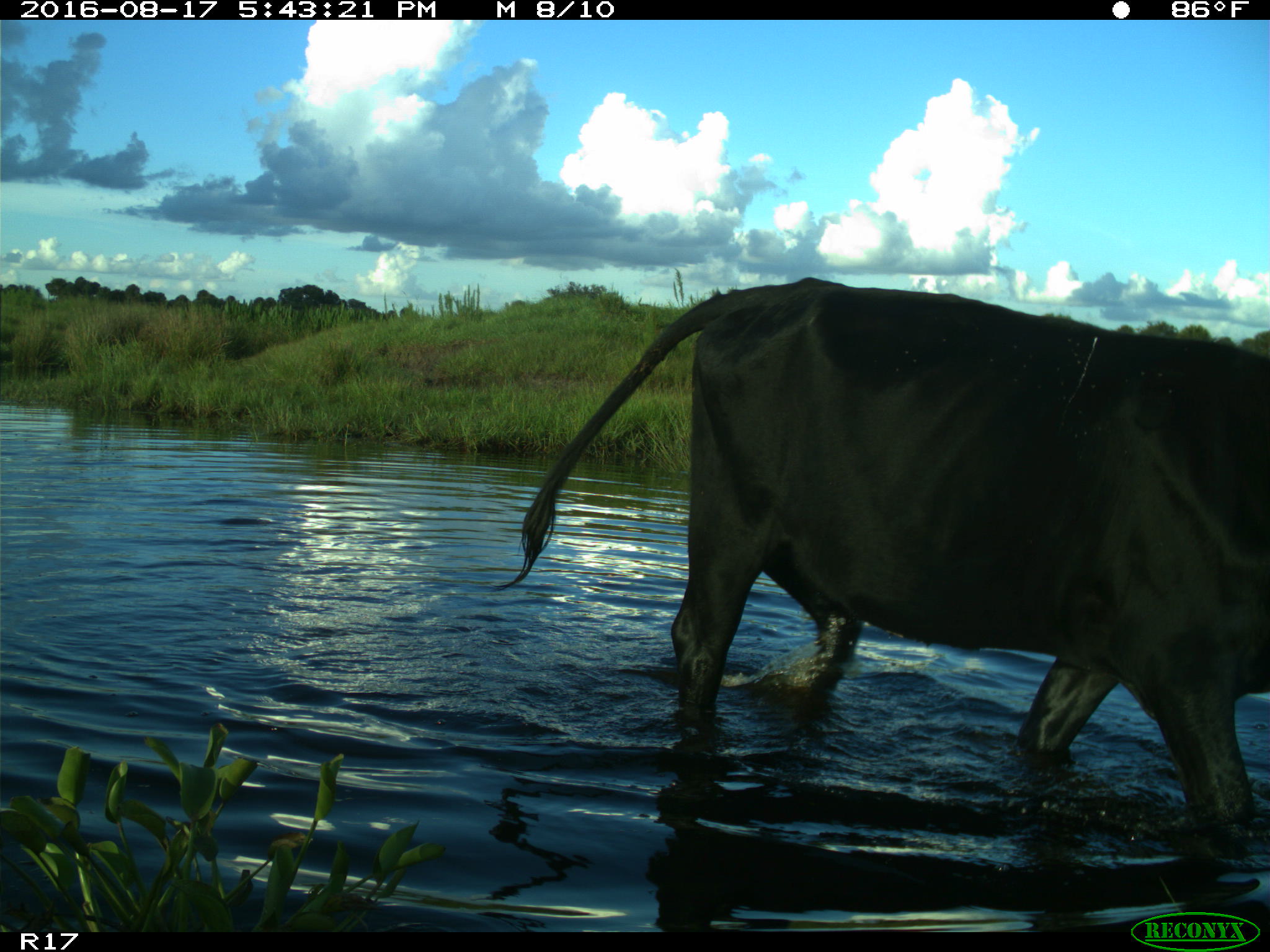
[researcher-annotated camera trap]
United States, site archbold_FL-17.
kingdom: Animalia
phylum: Chordata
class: Mammalia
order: Artiodactyla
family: Bovidae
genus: Bos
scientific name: Bos taurus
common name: domestic cow